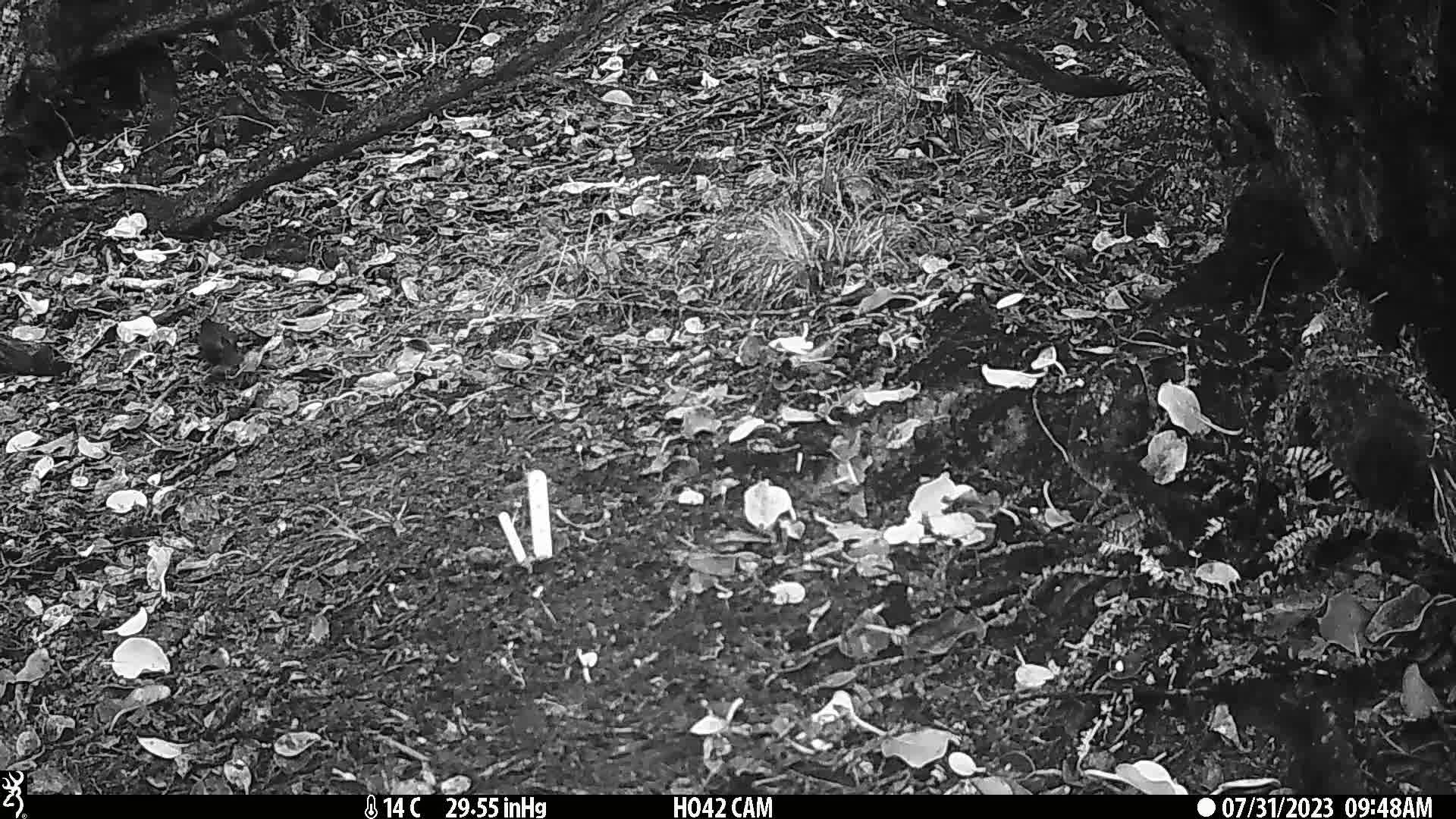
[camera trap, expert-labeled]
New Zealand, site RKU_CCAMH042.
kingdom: Animalia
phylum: Chordata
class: Aves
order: Passeriformes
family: Turdidae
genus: Turdus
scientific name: Turdus merula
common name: eurasian blackbird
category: blackbird